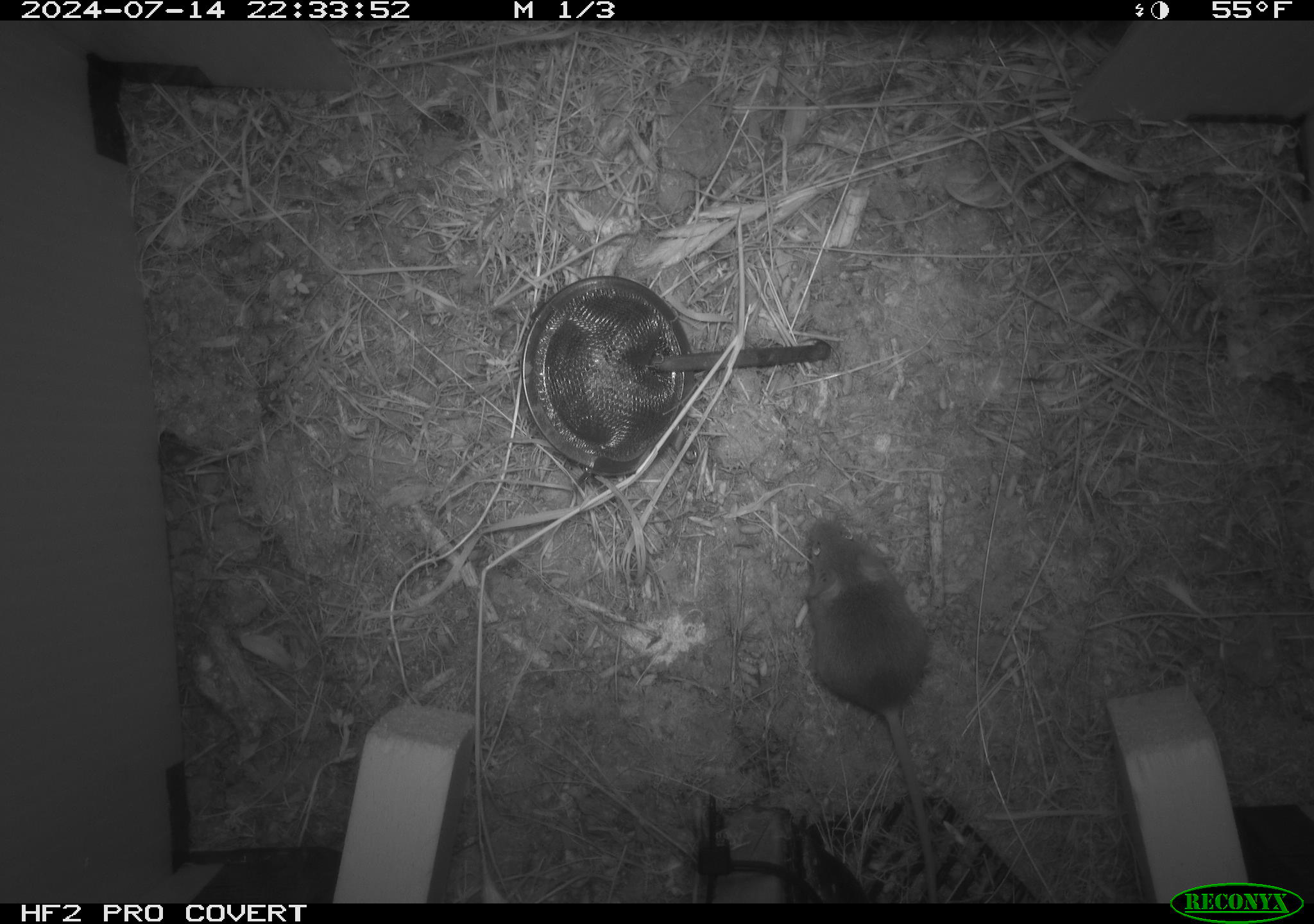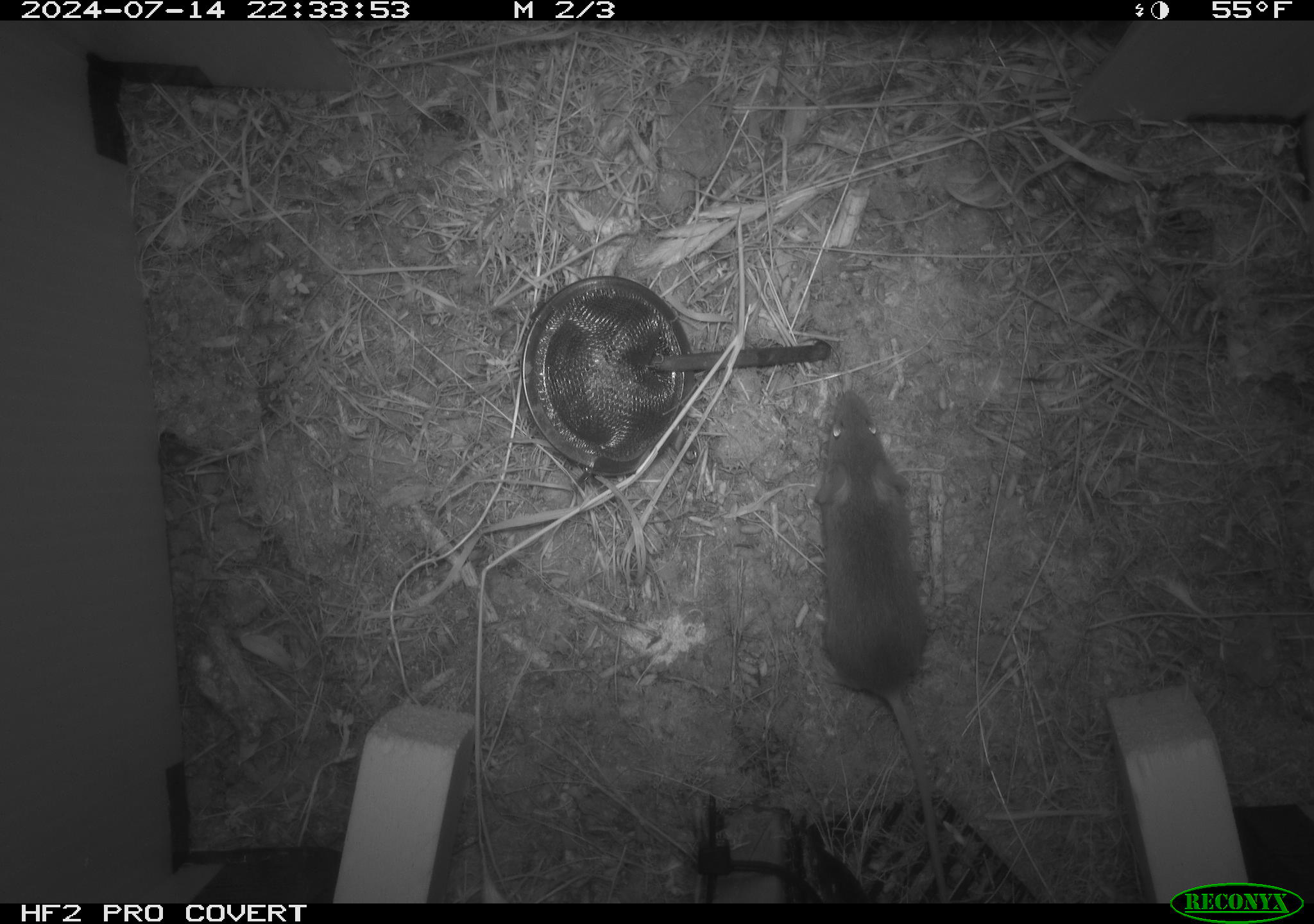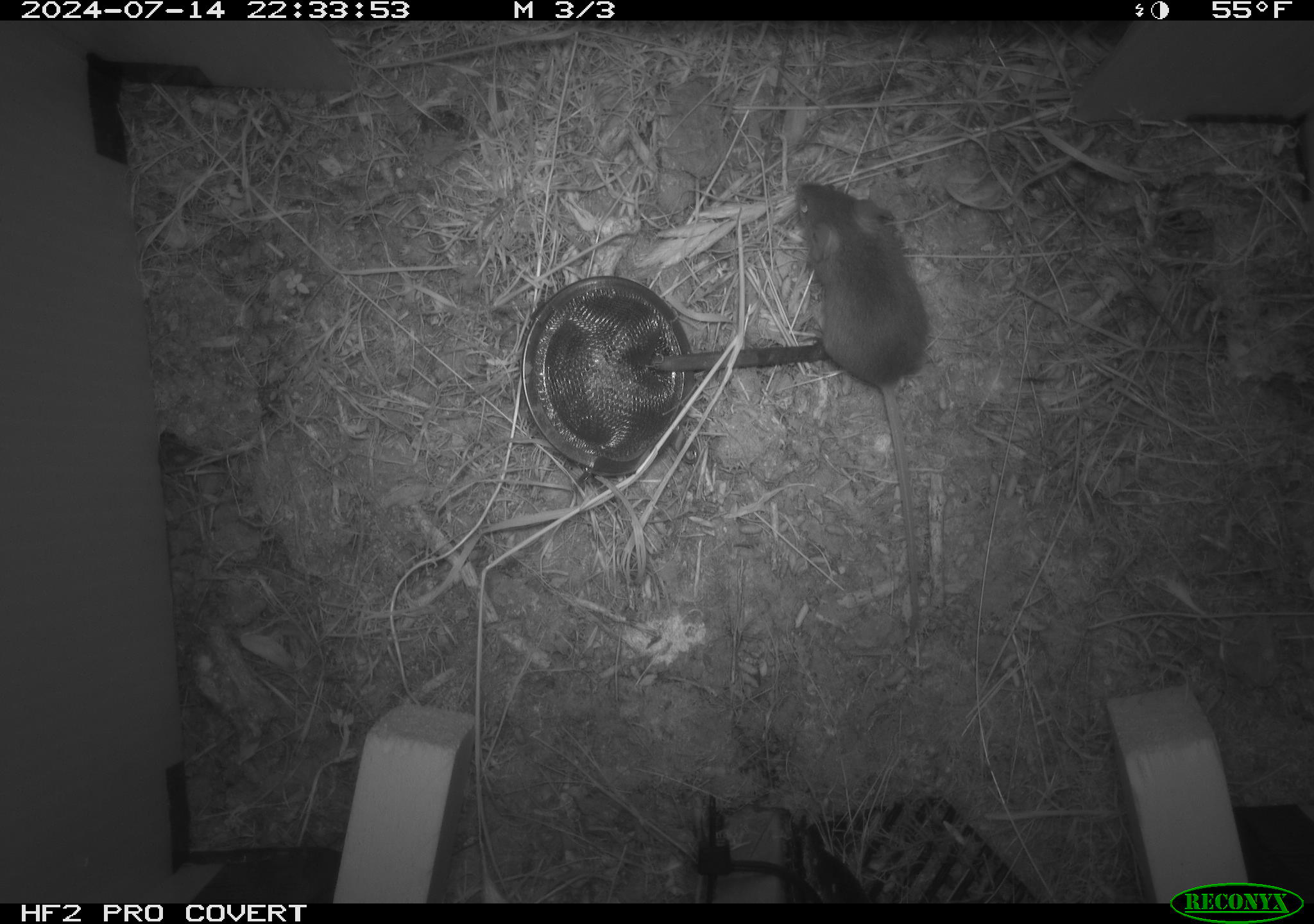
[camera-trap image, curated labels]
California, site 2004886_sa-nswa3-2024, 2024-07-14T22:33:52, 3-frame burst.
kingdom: Animalia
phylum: Chordata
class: Mammalia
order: Rodentia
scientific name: Rodentia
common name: rodent